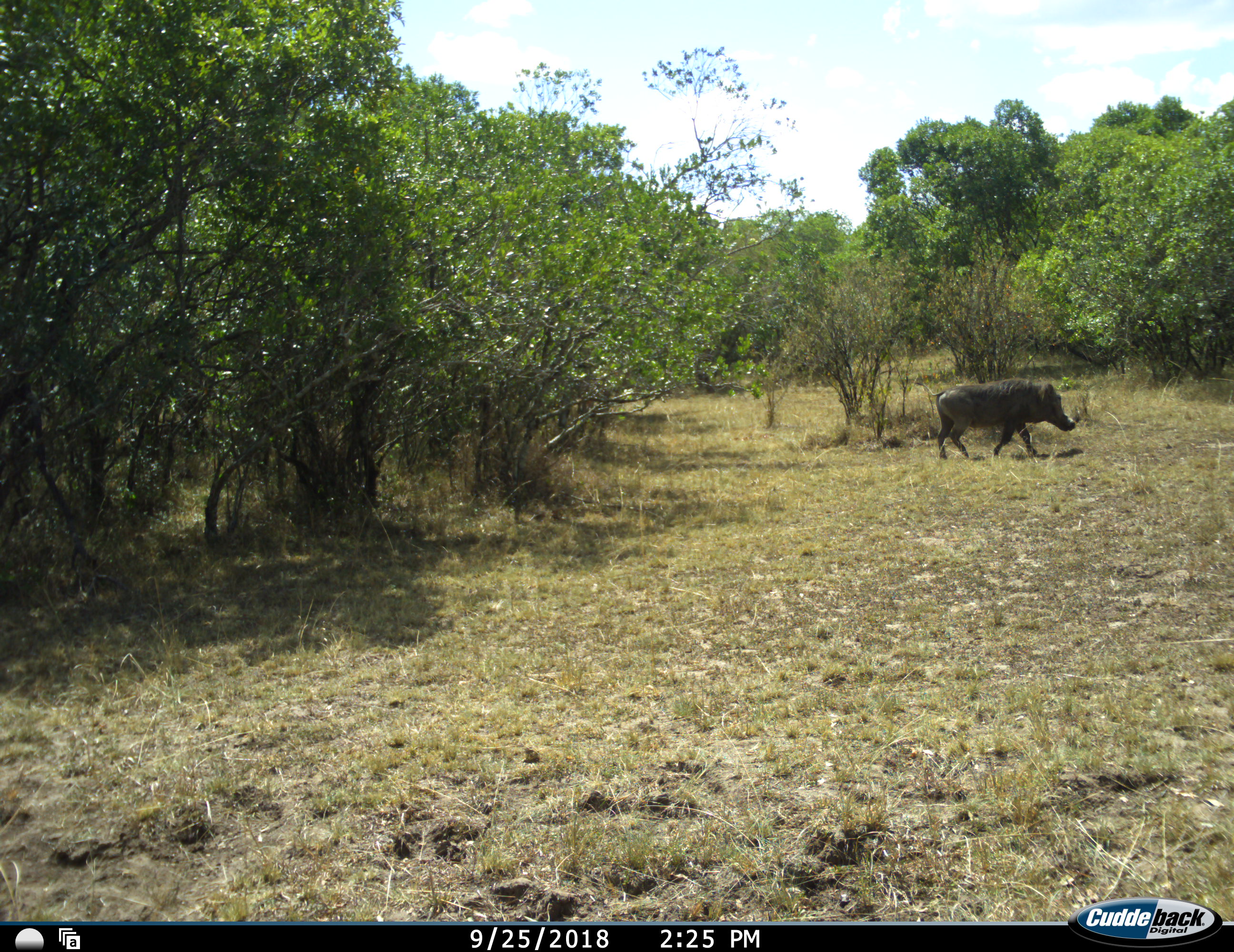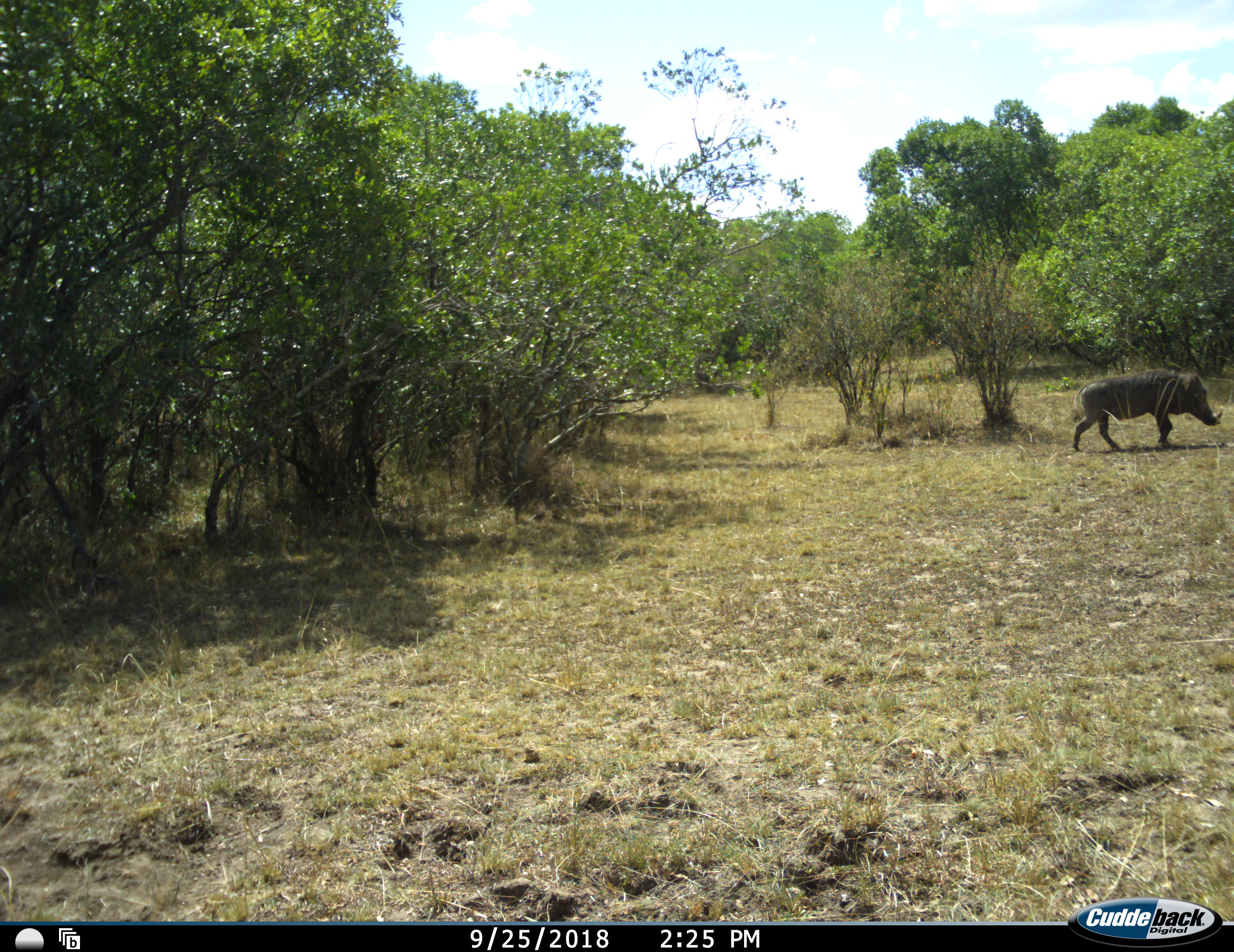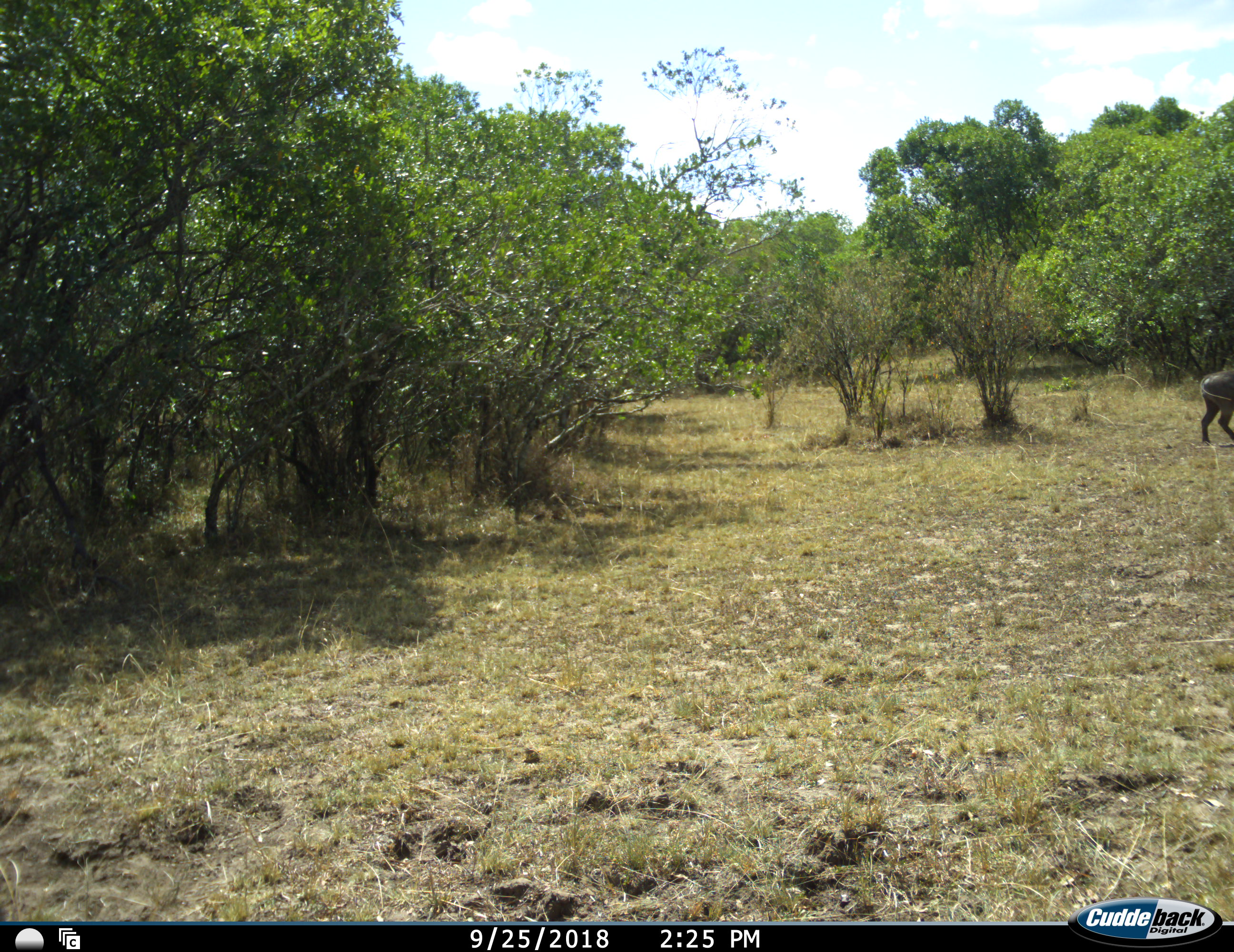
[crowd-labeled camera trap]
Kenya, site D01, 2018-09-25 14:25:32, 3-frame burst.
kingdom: Animalia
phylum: Chordata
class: Mammalia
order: Artiodactyla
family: Suidae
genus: Phacochoerus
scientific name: Phacochoerus africanus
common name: warthog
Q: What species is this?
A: Warthog (Phacochoerus africanus).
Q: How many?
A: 1.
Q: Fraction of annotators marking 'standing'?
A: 0%.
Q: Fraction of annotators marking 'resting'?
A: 0%.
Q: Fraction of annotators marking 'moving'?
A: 100%.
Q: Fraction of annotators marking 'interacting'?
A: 0%.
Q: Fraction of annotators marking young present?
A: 0%.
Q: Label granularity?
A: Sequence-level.